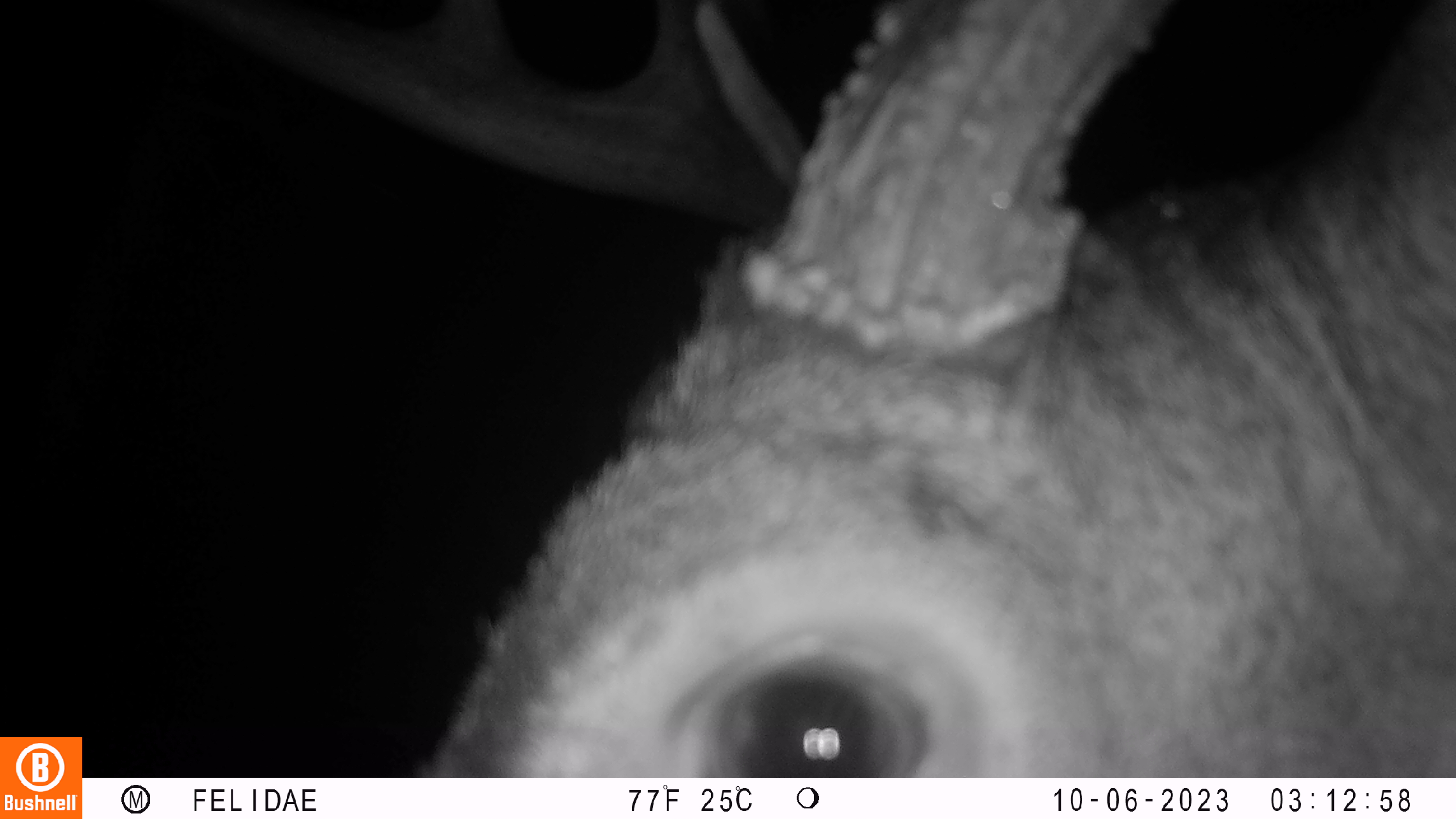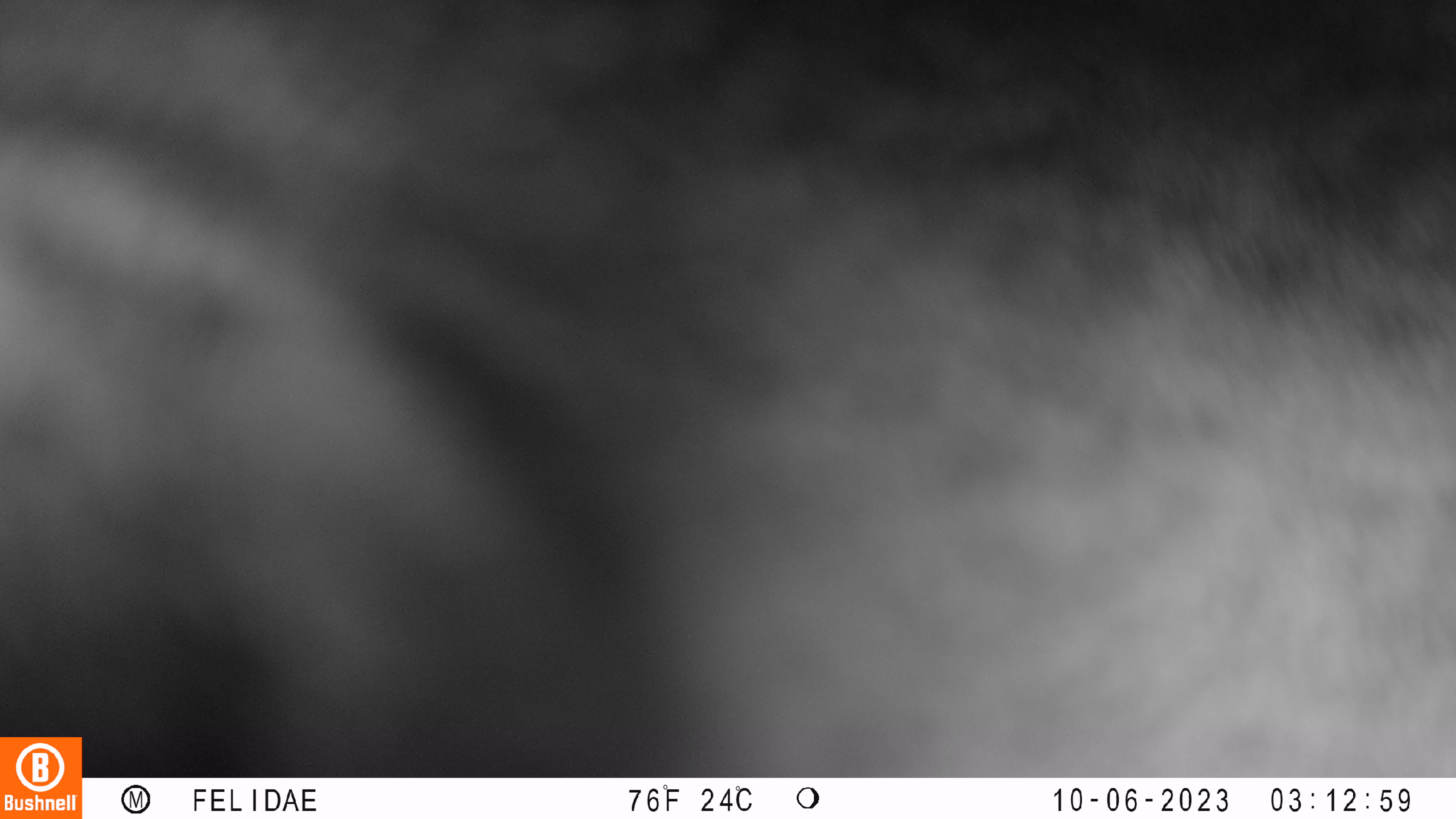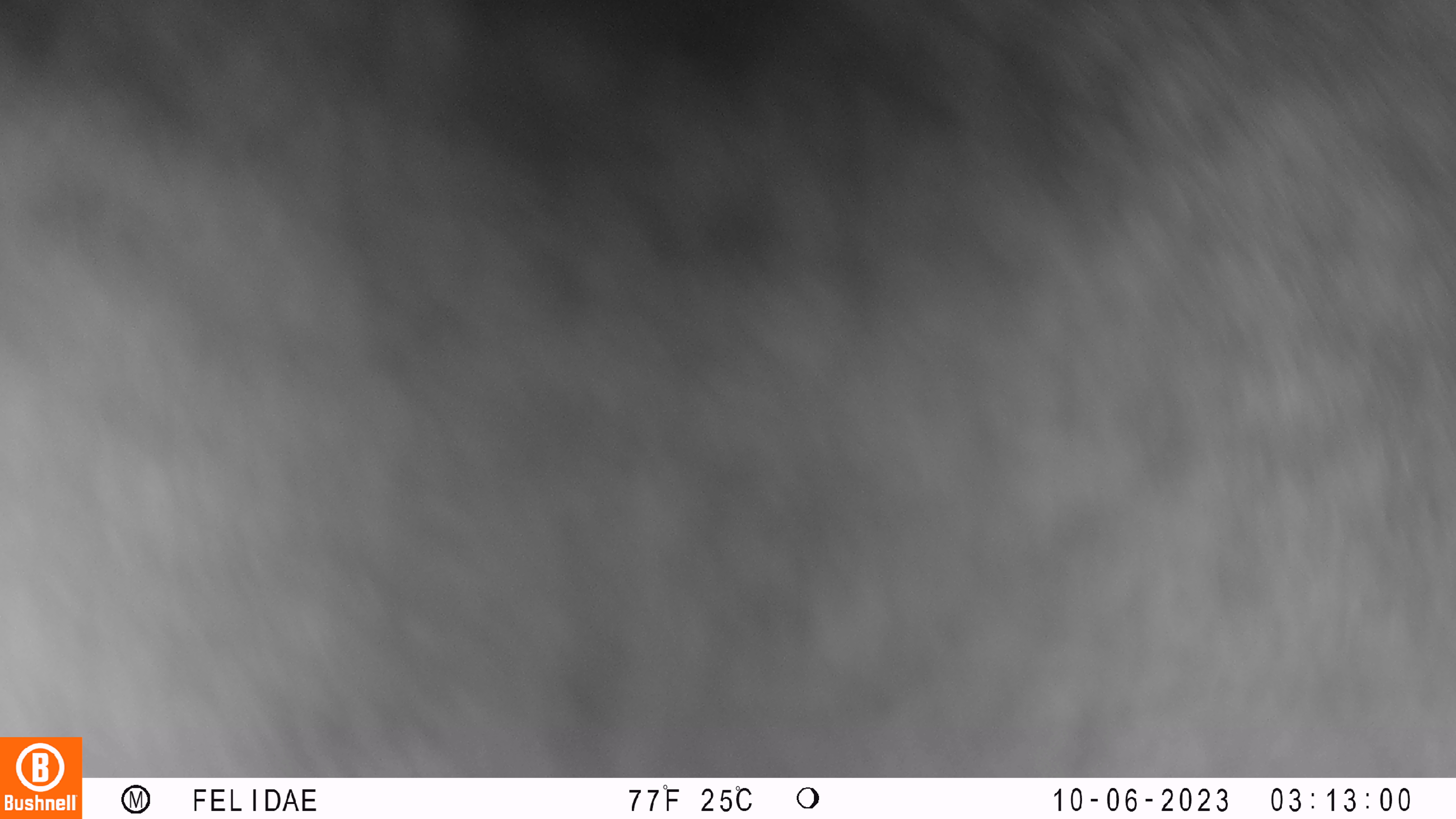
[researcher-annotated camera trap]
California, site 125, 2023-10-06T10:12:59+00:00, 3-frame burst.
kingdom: Animalia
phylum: Chordata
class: Mammalia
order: Artiodactyla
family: Cervidae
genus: Odocoileus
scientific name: Odocoileus hemionus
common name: mule deer